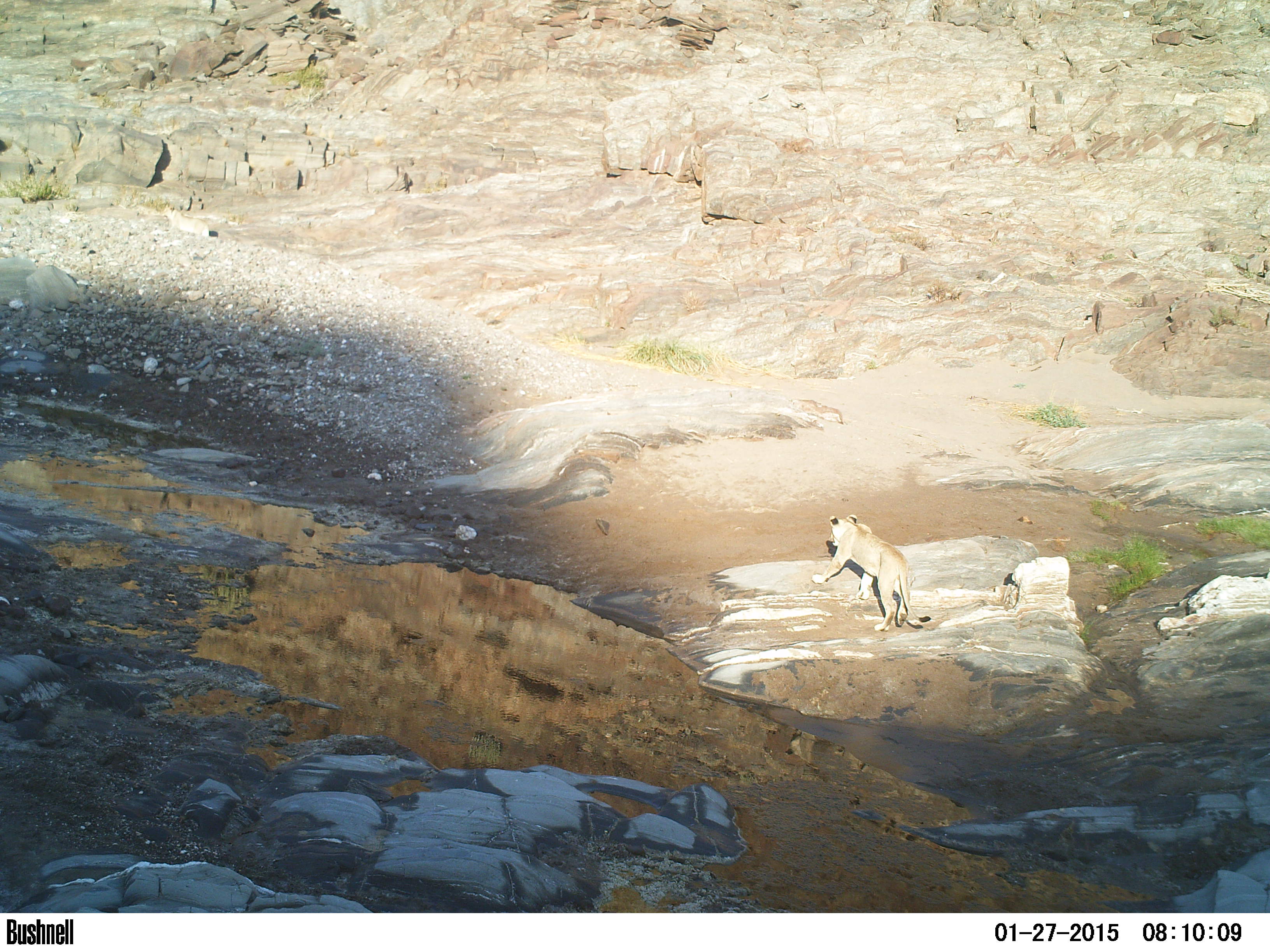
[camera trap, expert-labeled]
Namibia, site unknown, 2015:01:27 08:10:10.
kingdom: Animalia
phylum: Chordata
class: Mammalia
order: Carnivora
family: Felidae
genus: Panthera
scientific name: Panthera leo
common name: lion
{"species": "Panthera leo (lion)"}